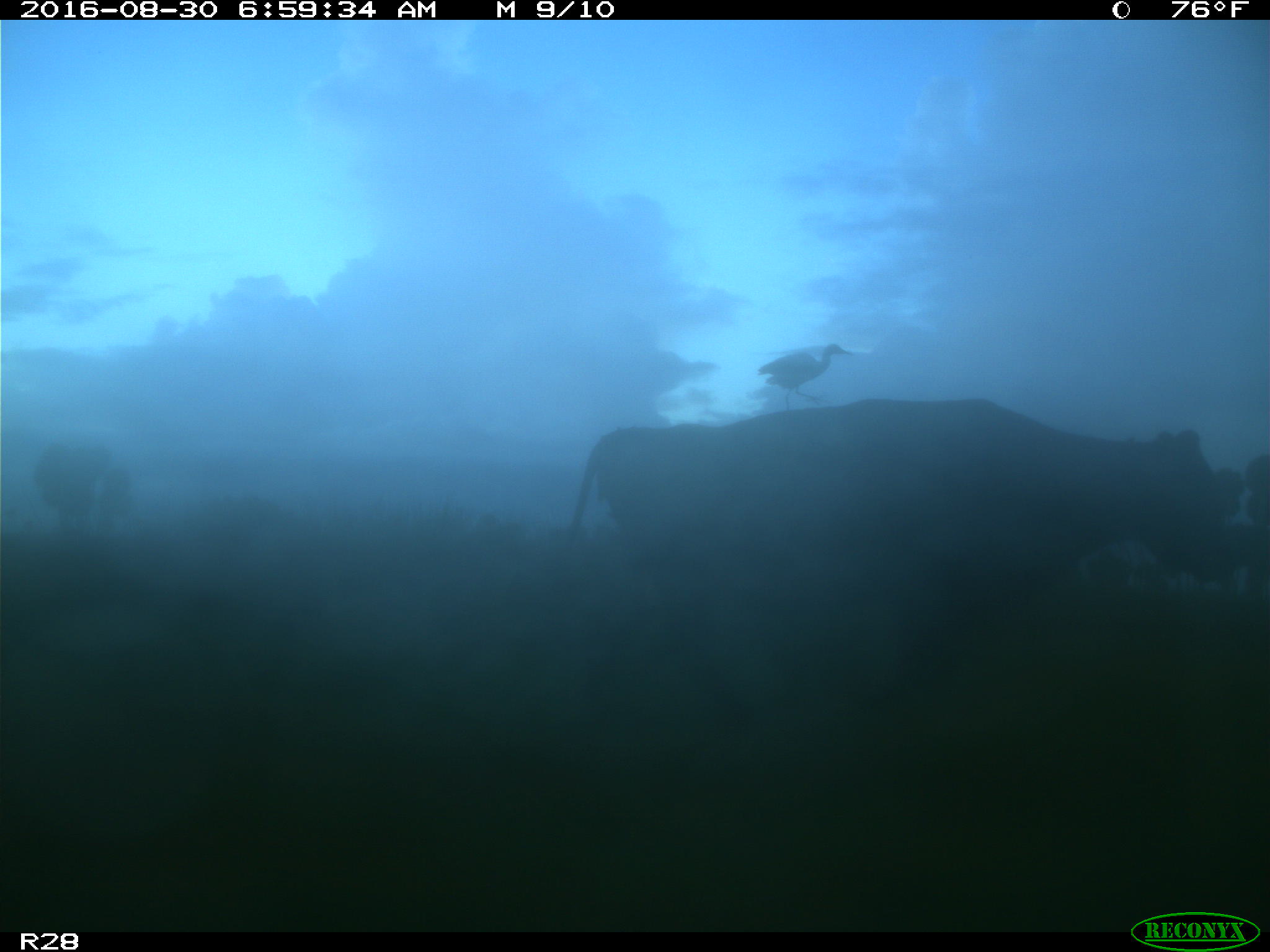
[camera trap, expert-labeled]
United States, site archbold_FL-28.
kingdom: Animalia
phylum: Chordata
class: Mammalia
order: Artiodactyla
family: Bovidae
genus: Bos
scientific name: Bos taurus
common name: domestic cow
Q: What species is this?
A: Bos taurus (domestic cow).